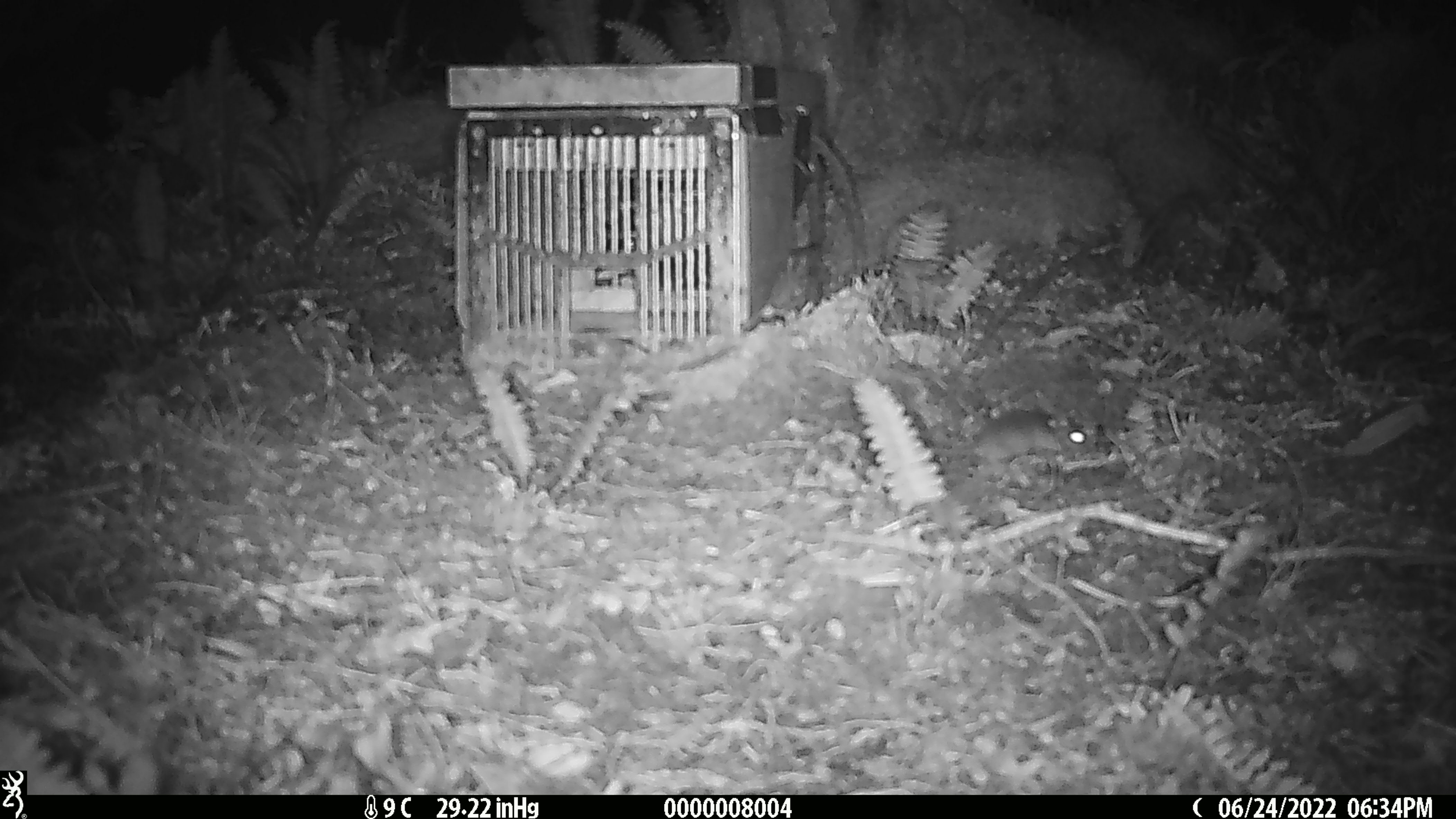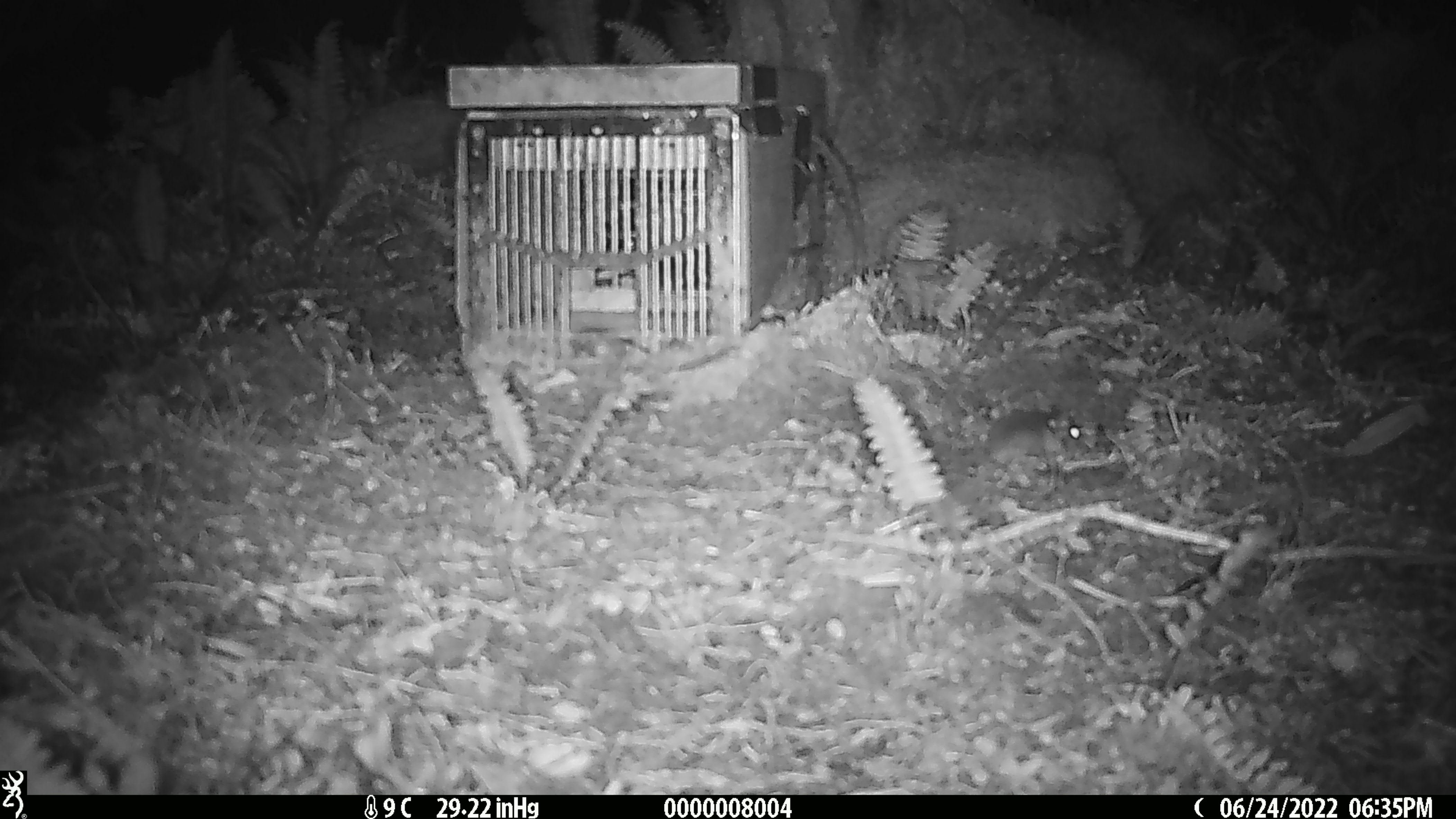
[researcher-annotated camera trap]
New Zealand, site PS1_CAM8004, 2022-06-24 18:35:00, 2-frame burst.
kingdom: Animalia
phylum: Chordata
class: Mammalia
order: Rodentia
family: Muridae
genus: Mus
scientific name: Mus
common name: mouse